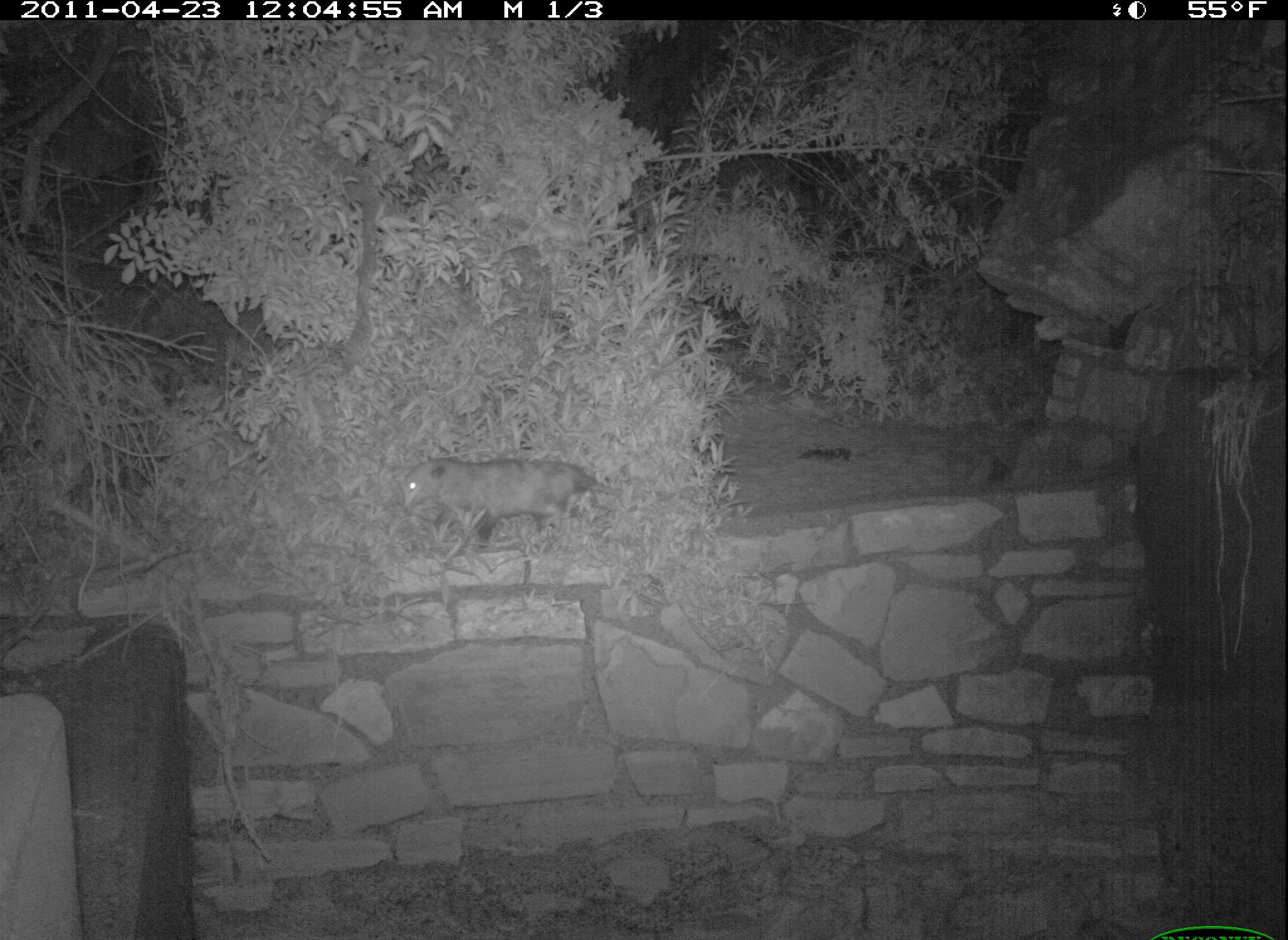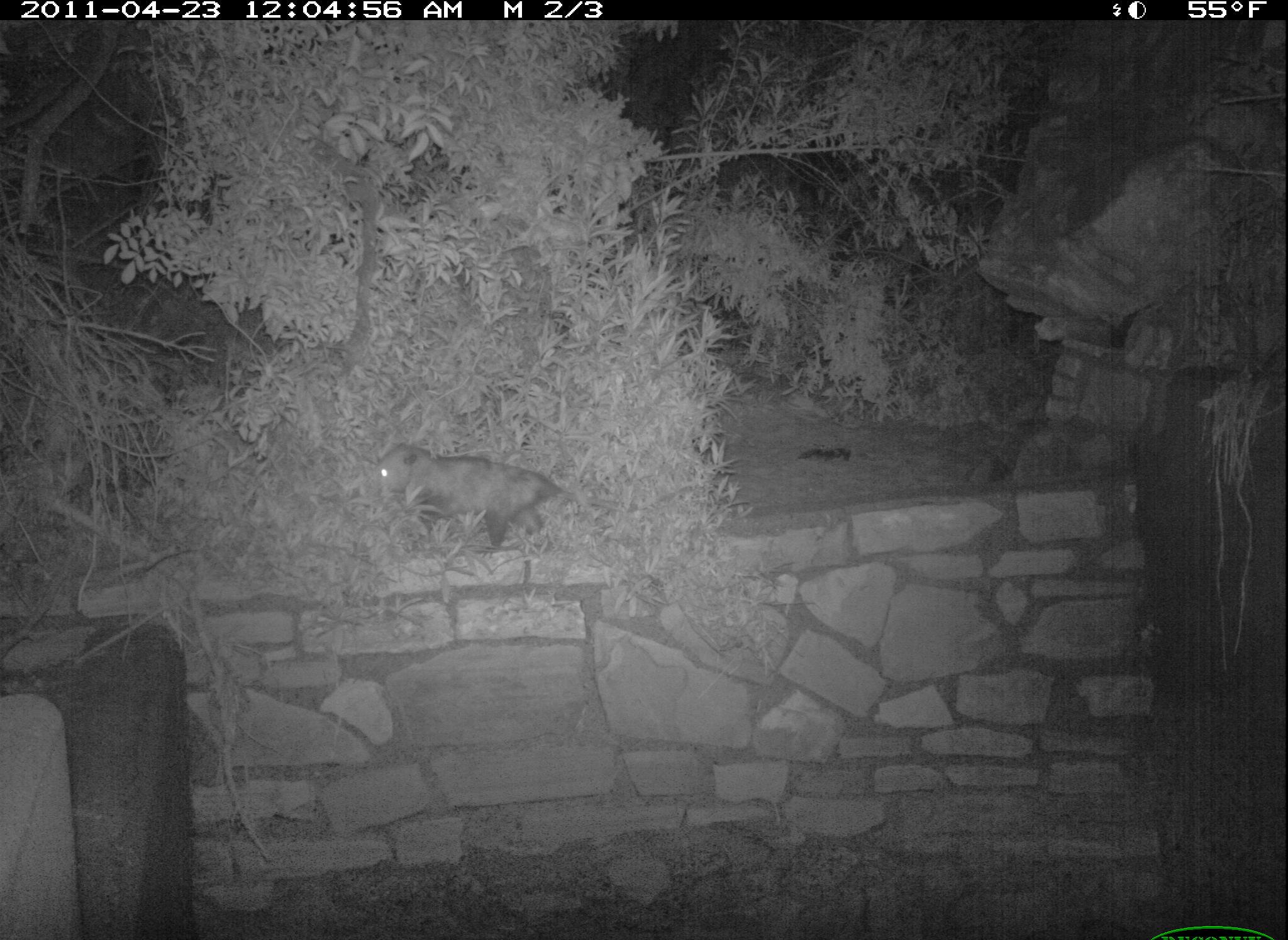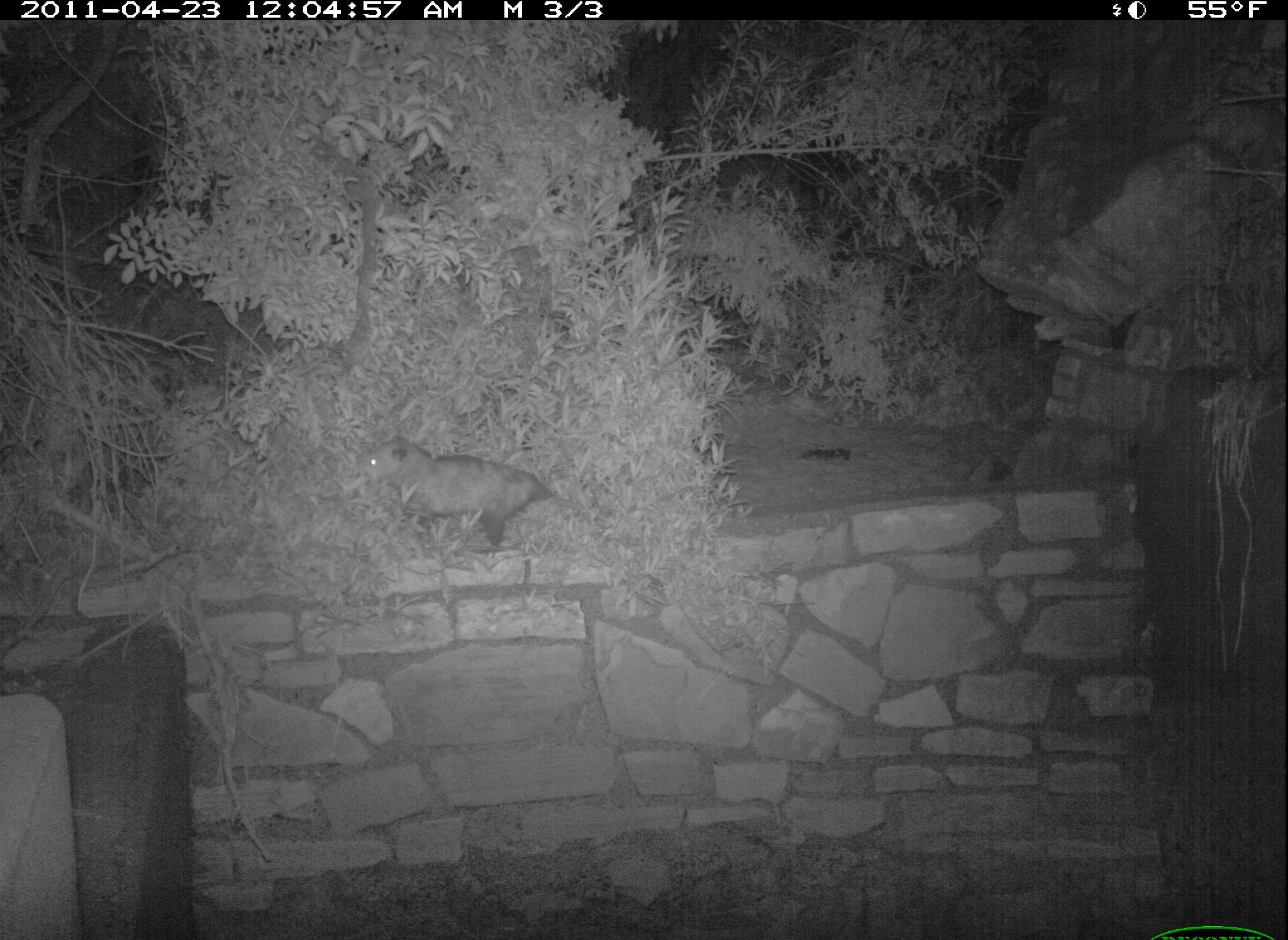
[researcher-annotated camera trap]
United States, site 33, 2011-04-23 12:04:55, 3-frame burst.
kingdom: Animalia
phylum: Chordata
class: Mammalia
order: Didelphimorphia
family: Didelphidae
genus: Didelphis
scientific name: Didelphis virginiana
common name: virginia opossum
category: opossum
Opossum (virginia opossum) (Didelphis virginiana).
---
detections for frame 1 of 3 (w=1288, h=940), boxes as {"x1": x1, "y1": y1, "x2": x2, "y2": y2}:
opossum: {"x1": 385, "y1": 448, "x2": 673, "y2": 557}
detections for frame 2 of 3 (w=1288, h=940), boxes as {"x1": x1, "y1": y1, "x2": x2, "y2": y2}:
opossum: {"x1": 361, "y1": 425, "x2": 662, "y2": 564}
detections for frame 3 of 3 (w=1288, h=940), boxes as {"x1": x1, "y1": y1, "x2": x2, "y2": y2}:
opossum: {"x1": 359, "y1": 432, "x2": 565, "y2": 557}